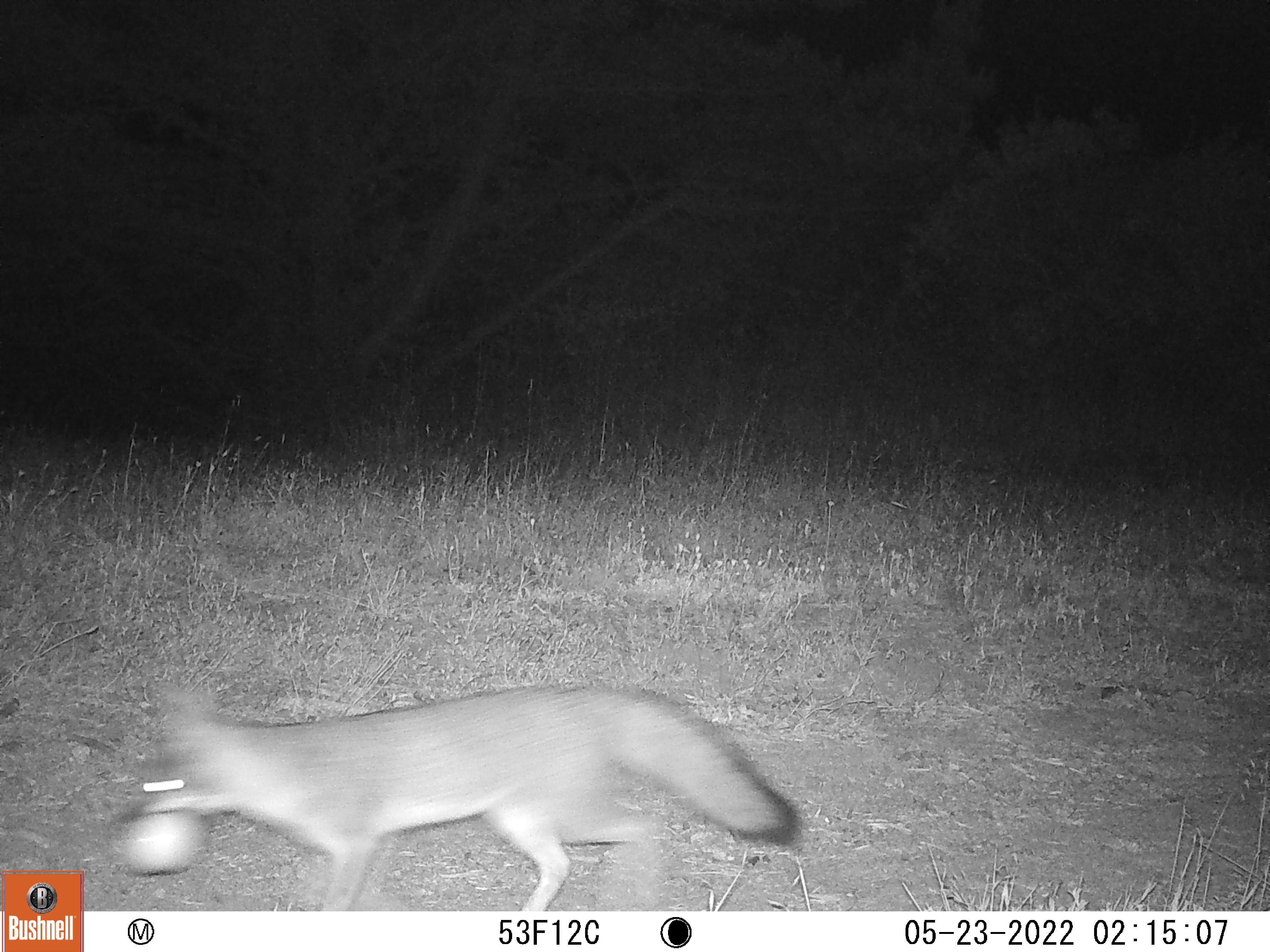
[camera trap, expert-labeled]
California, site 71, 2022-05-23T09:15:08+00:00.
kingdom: Animalia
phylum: Chordata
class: Mammalia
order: Carnivora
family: Canidae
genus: Urocyon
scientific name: Urocyon cinereoargenteus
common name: gray fox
Gray fox (Urocyon cinereoargenteus).